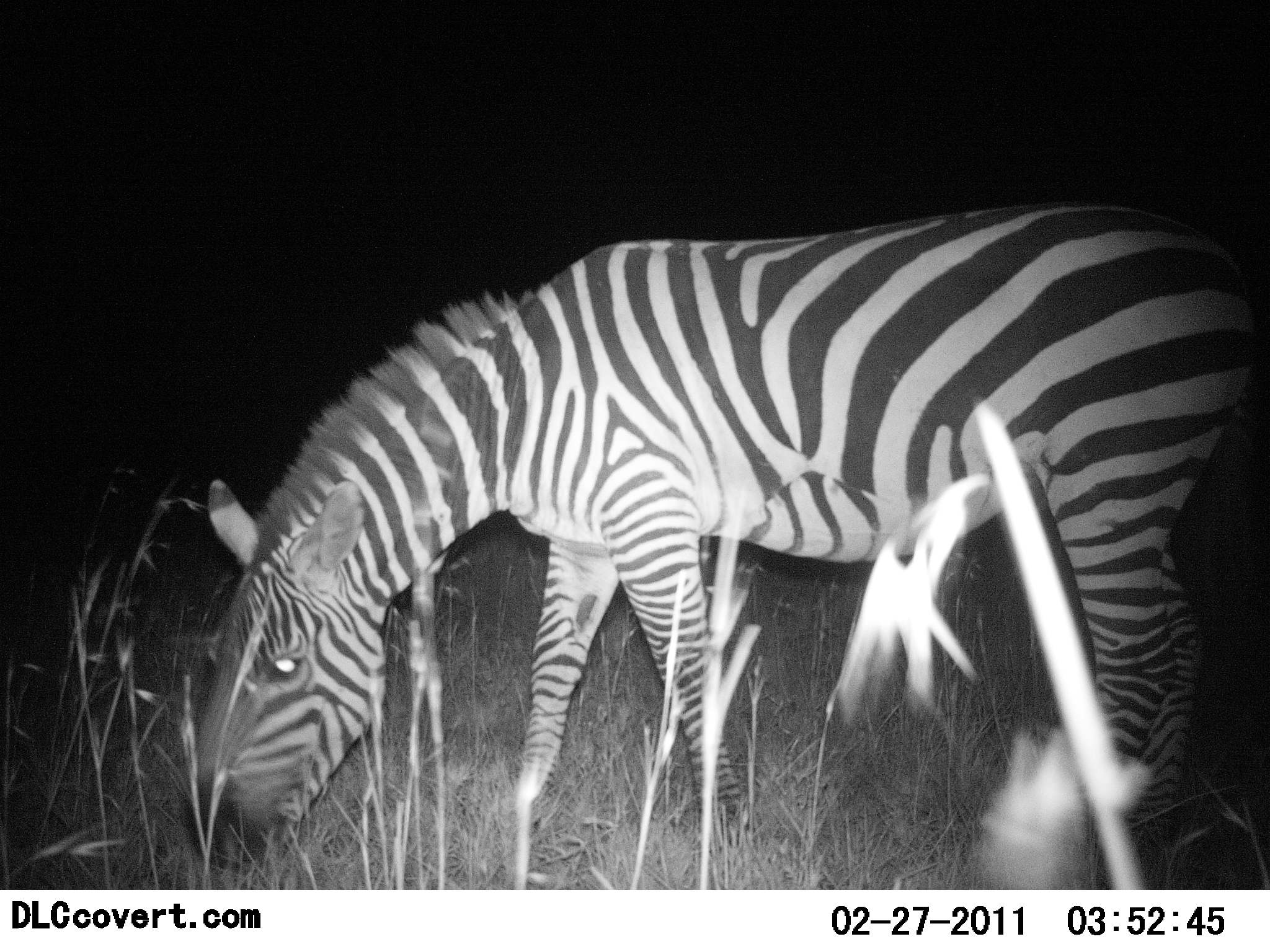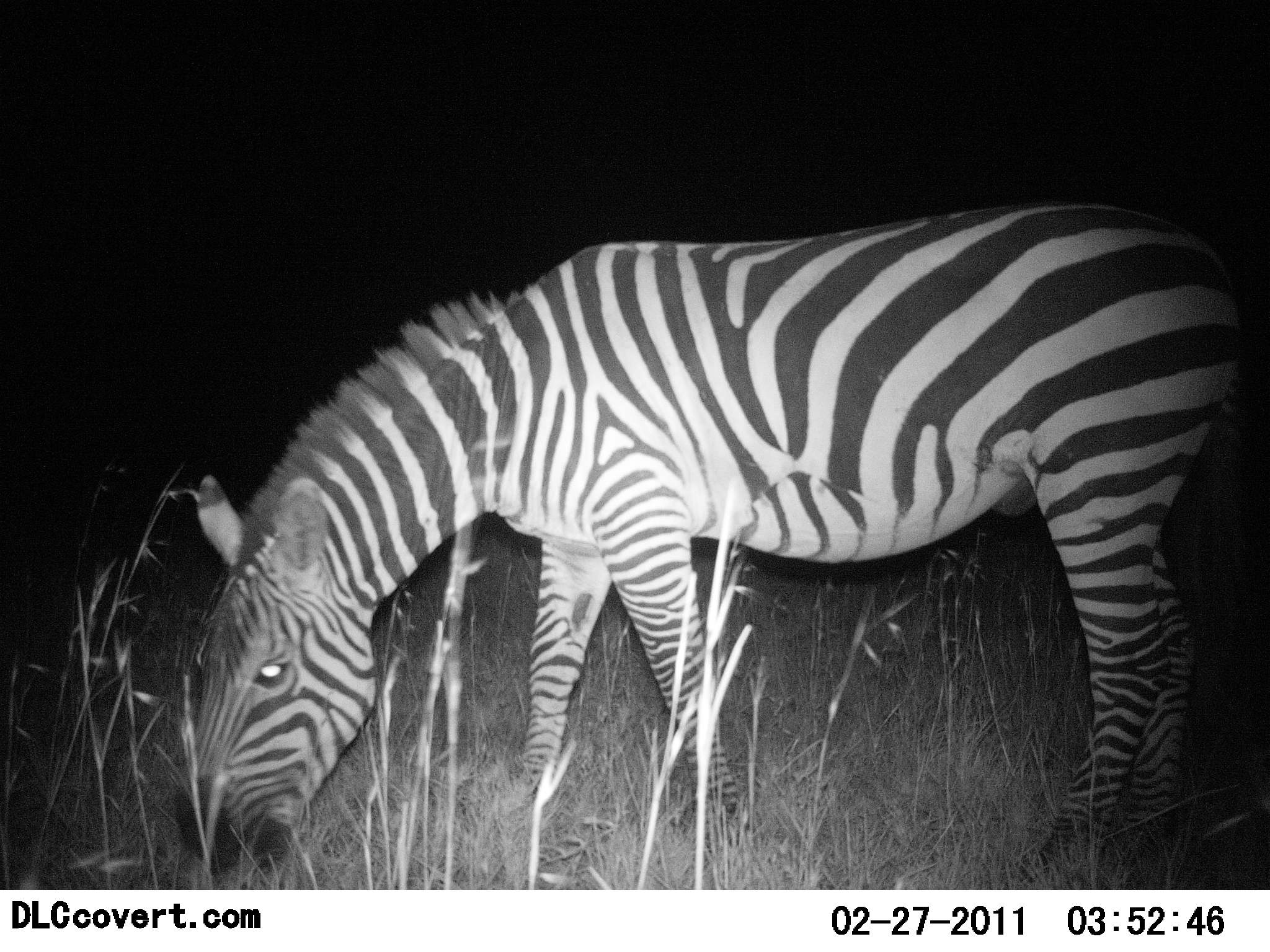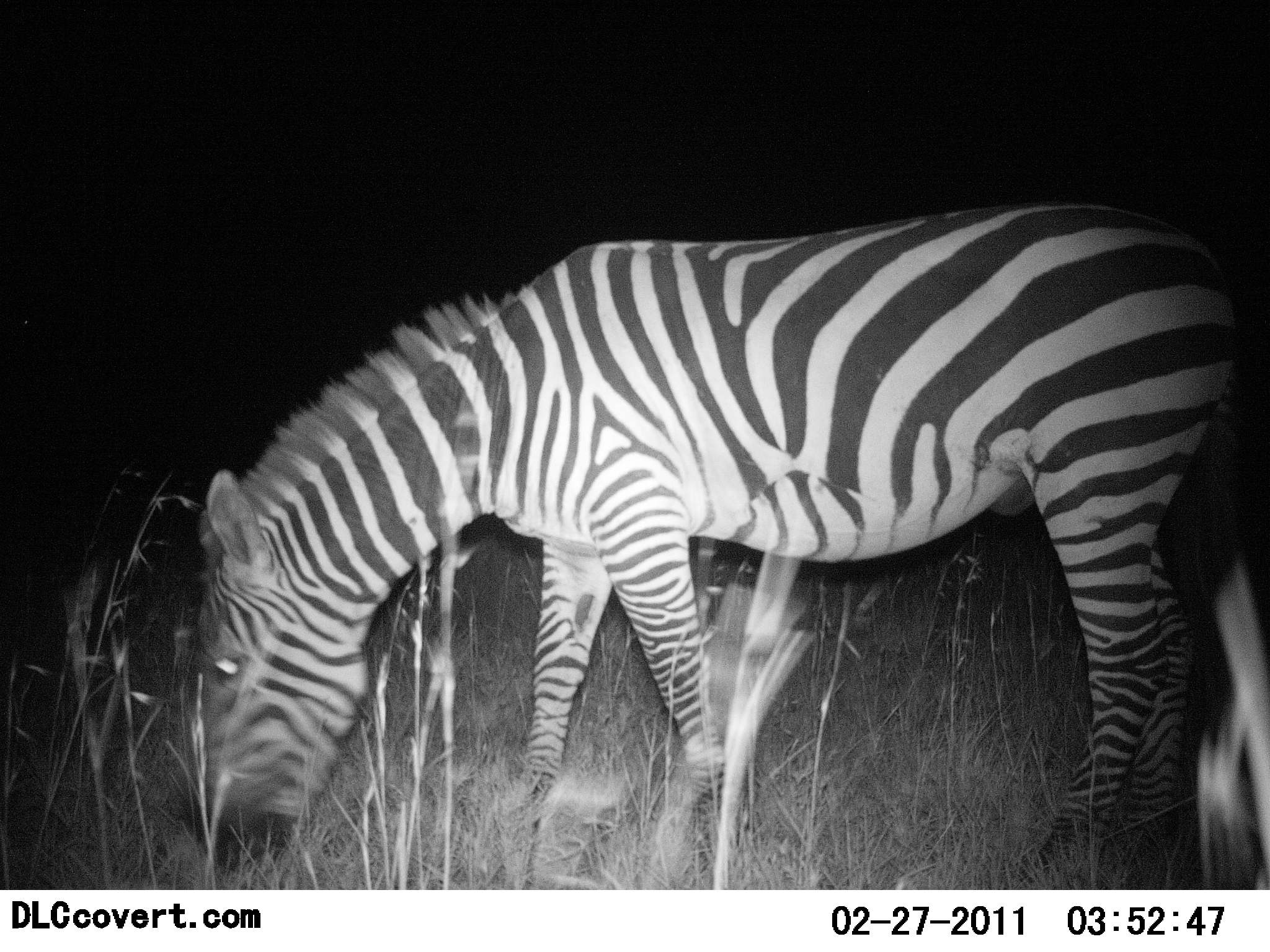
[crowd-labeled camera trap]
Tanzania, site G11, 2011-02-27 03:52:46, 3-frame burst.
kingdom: Animalia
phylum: Chordata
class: Mammalia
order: Perissodactyla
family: Equidae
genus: Equus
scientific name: Equus quagga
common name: plains zebra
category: zebra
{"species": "zebra (plains zebra) (Equus quagga)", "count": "1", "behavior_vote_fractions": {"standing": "23%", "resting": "0%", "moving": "0%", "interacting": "0%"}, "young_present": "0%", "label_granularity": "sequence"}